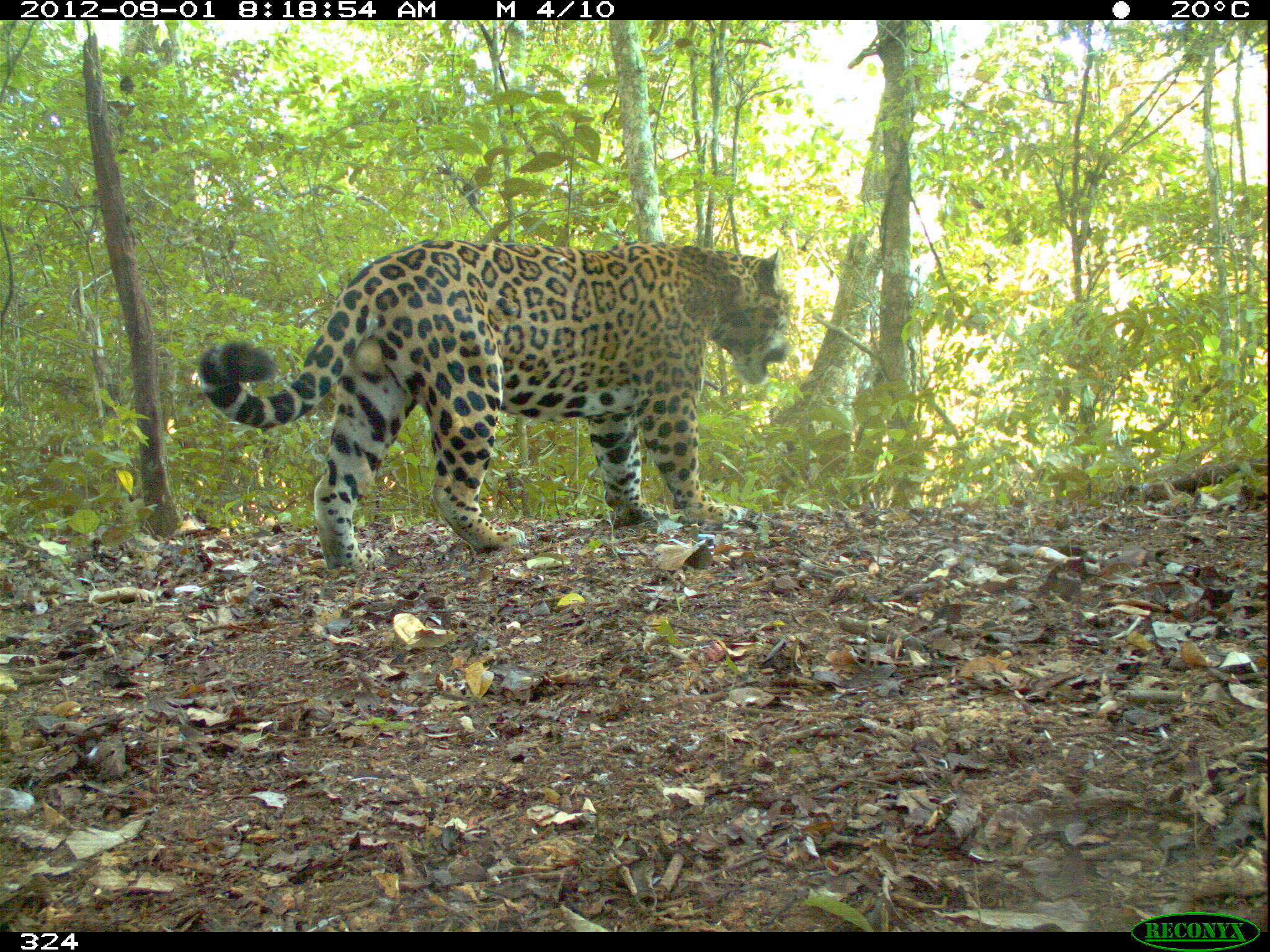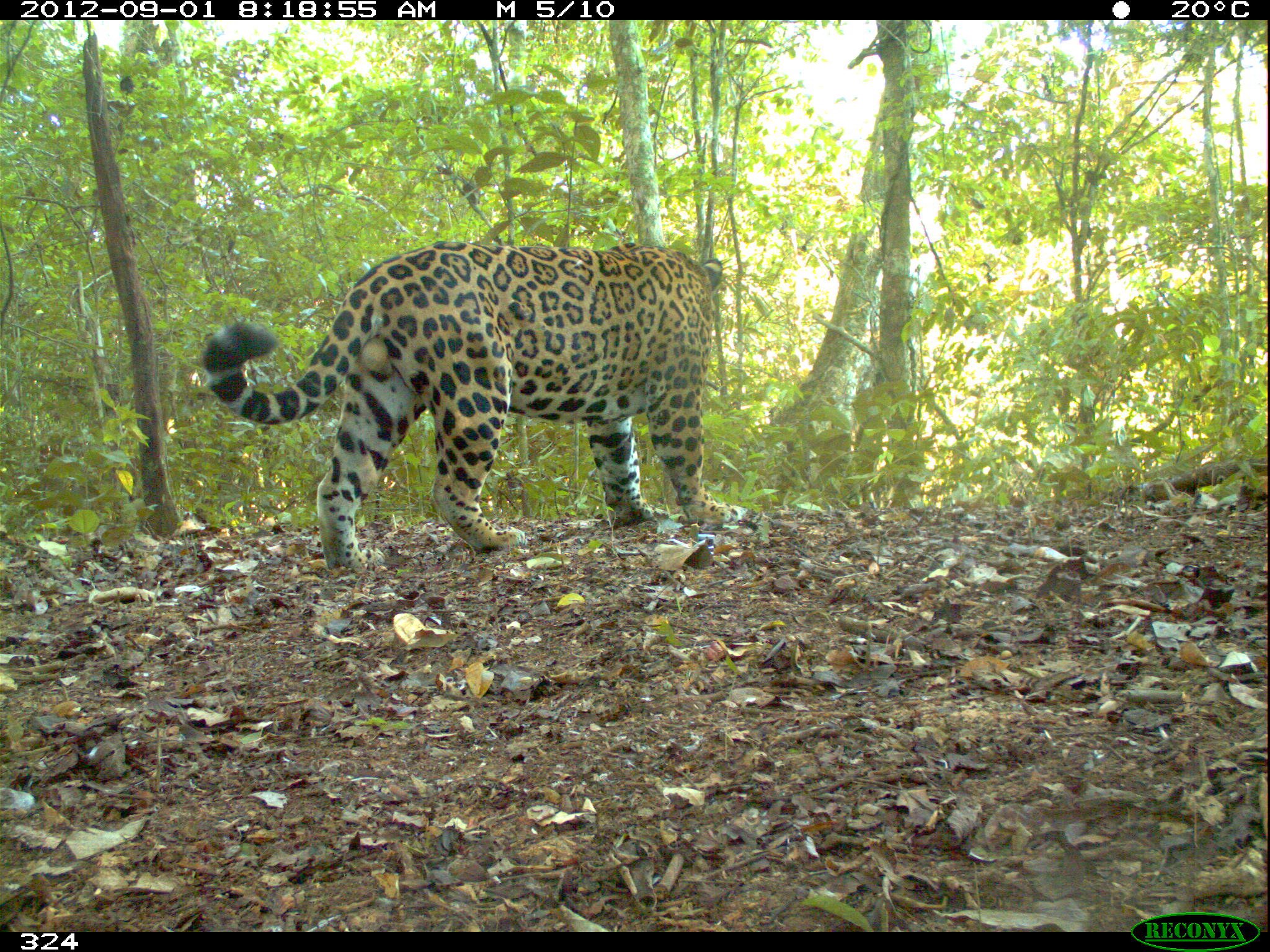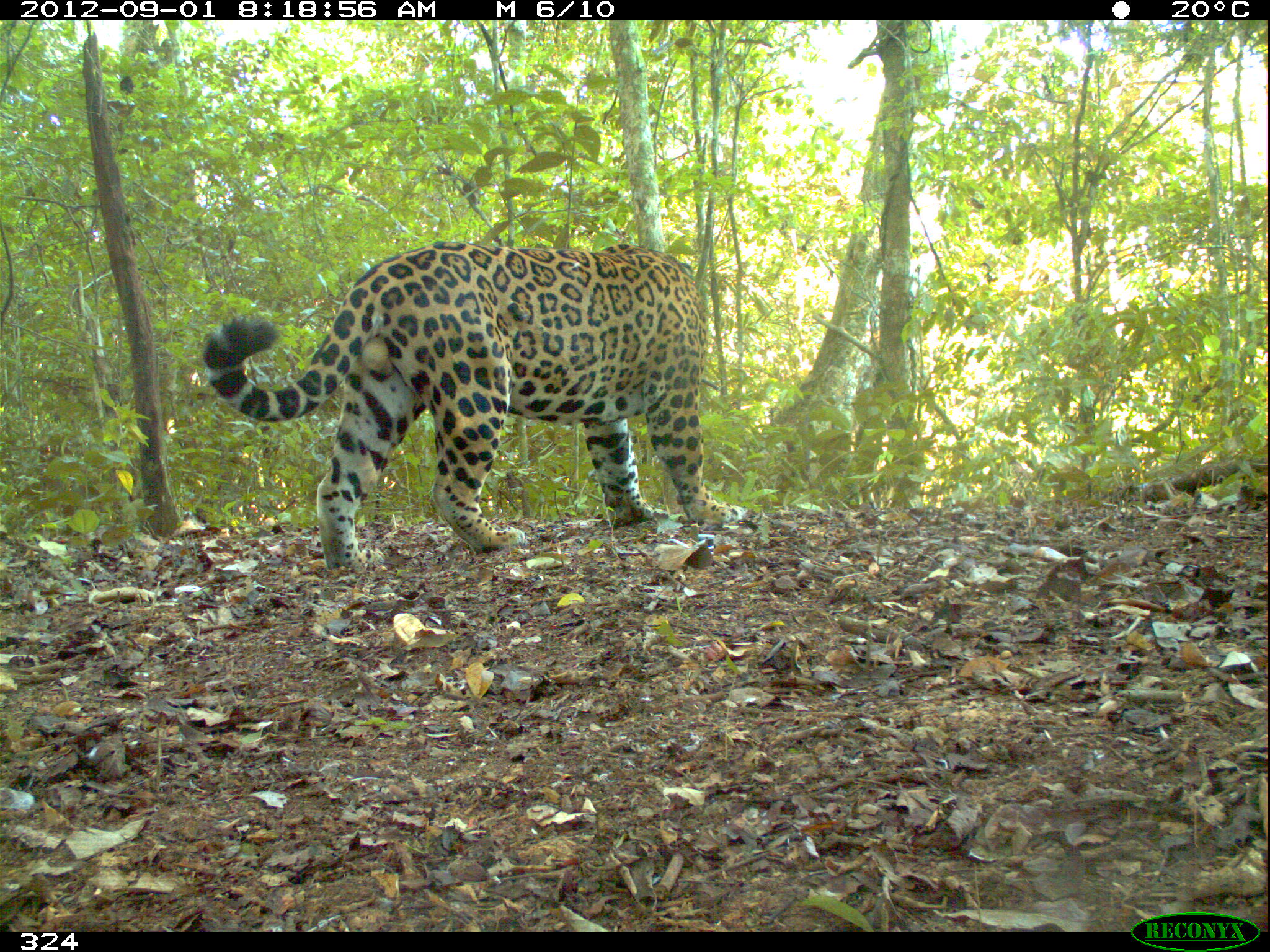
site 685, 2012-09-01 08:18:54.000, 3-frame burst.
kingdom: Animalia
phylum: Chordata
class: Mammalia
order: Carnivora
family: Felidae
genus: Panthera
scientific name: Panthera onca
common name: jaguar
Panthera onca (jaguar).